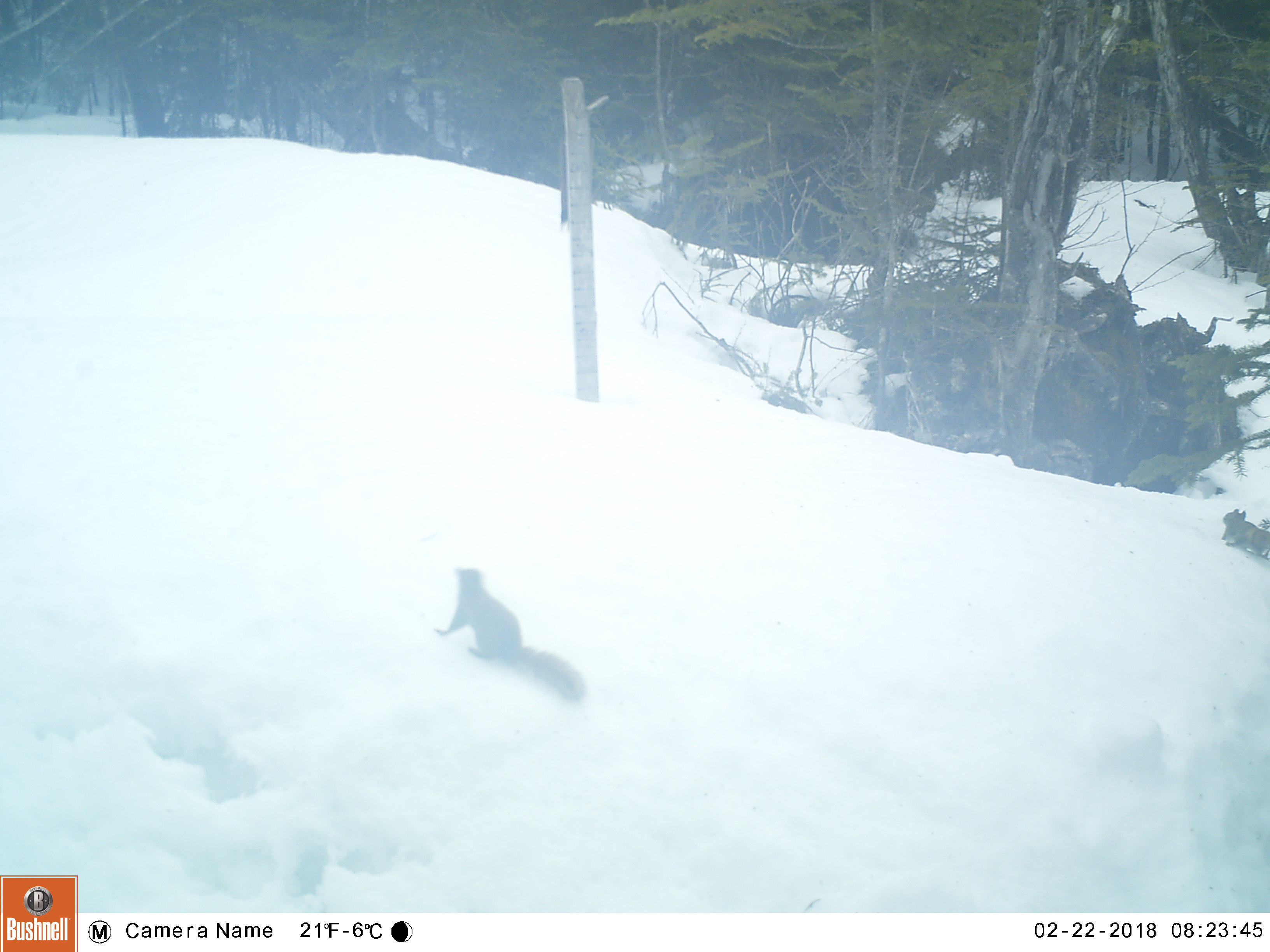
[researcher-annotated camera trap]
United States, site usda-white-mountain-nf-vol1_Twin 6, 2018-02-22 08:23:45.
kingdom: Animalia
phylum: Chordata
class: Mammalia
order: Rodentia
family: Sciuridae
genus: Tamiasciurus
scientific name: Tamiasciurus hudsonicus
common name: red squirrel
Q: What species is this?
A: Red squirrel (Tamiasciurus hudsonicus).